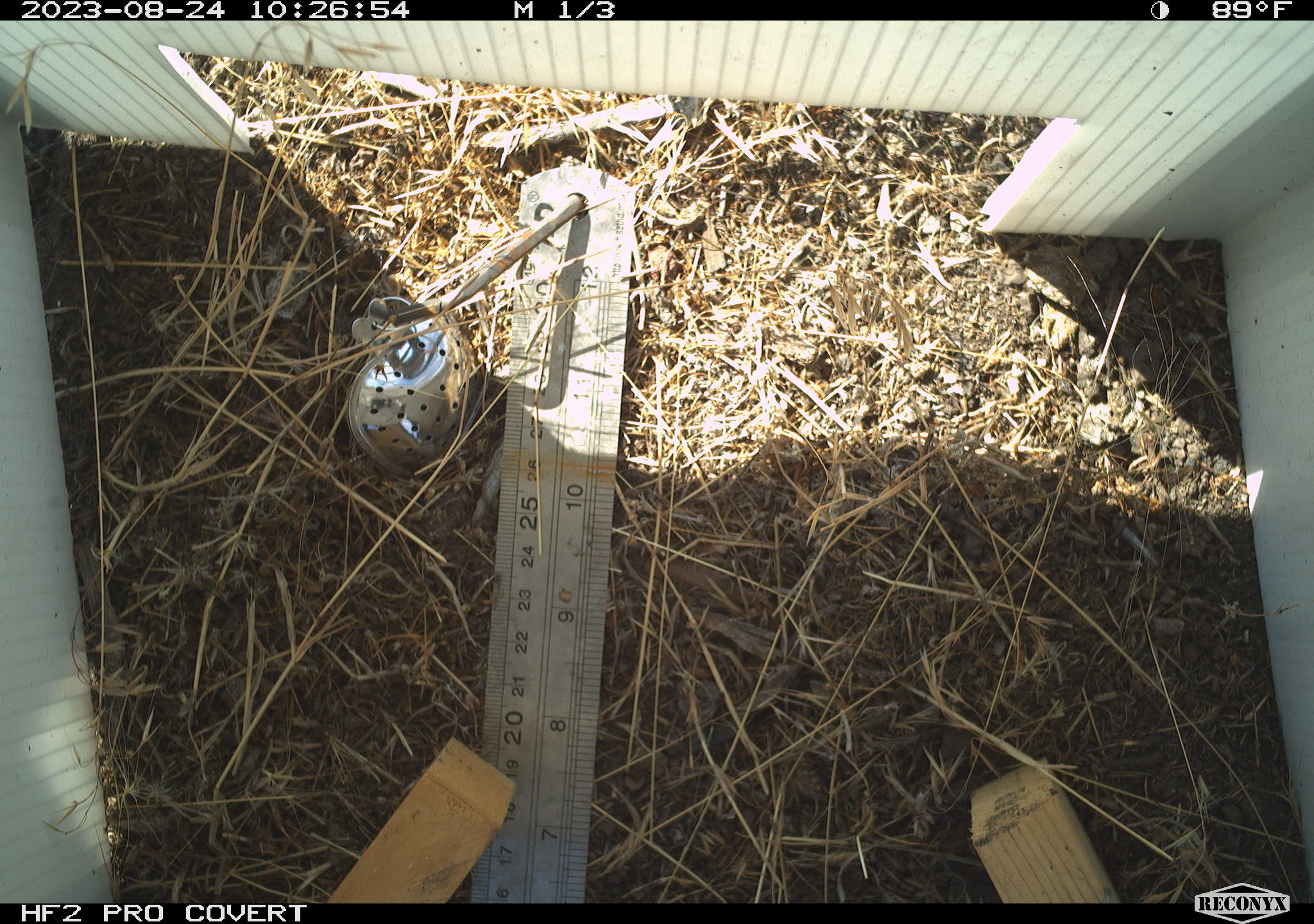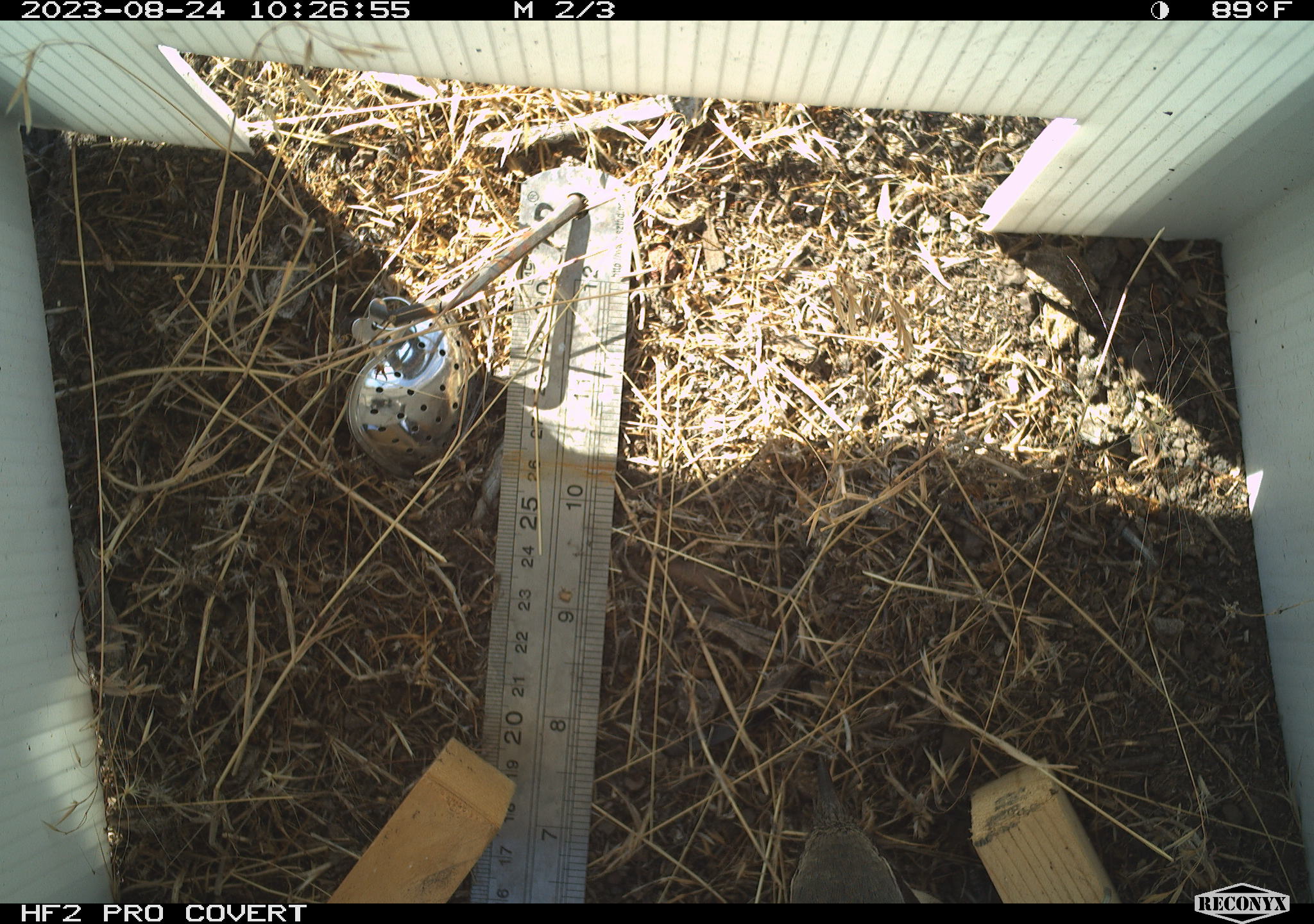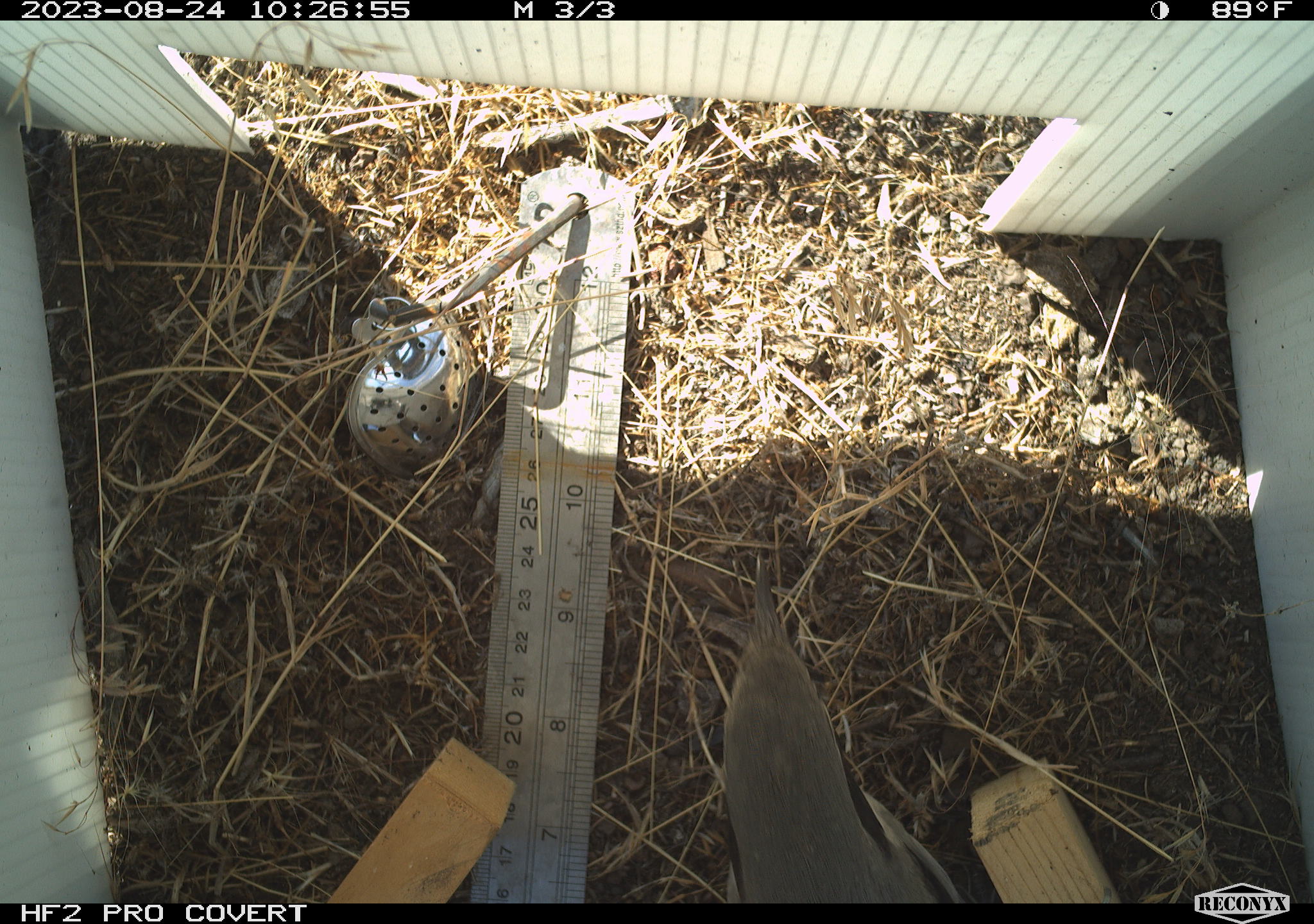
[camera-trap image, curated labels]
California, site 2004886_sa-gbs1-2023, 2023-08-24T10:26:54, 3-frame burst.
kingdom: Animalia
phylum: Chordata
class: Aves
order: Passeriformes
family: Laniidae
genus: Lanius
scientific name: Lanius ludovicianus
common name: loggerhead shrike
Loggerhead shrike (Lanius ludovicianus).